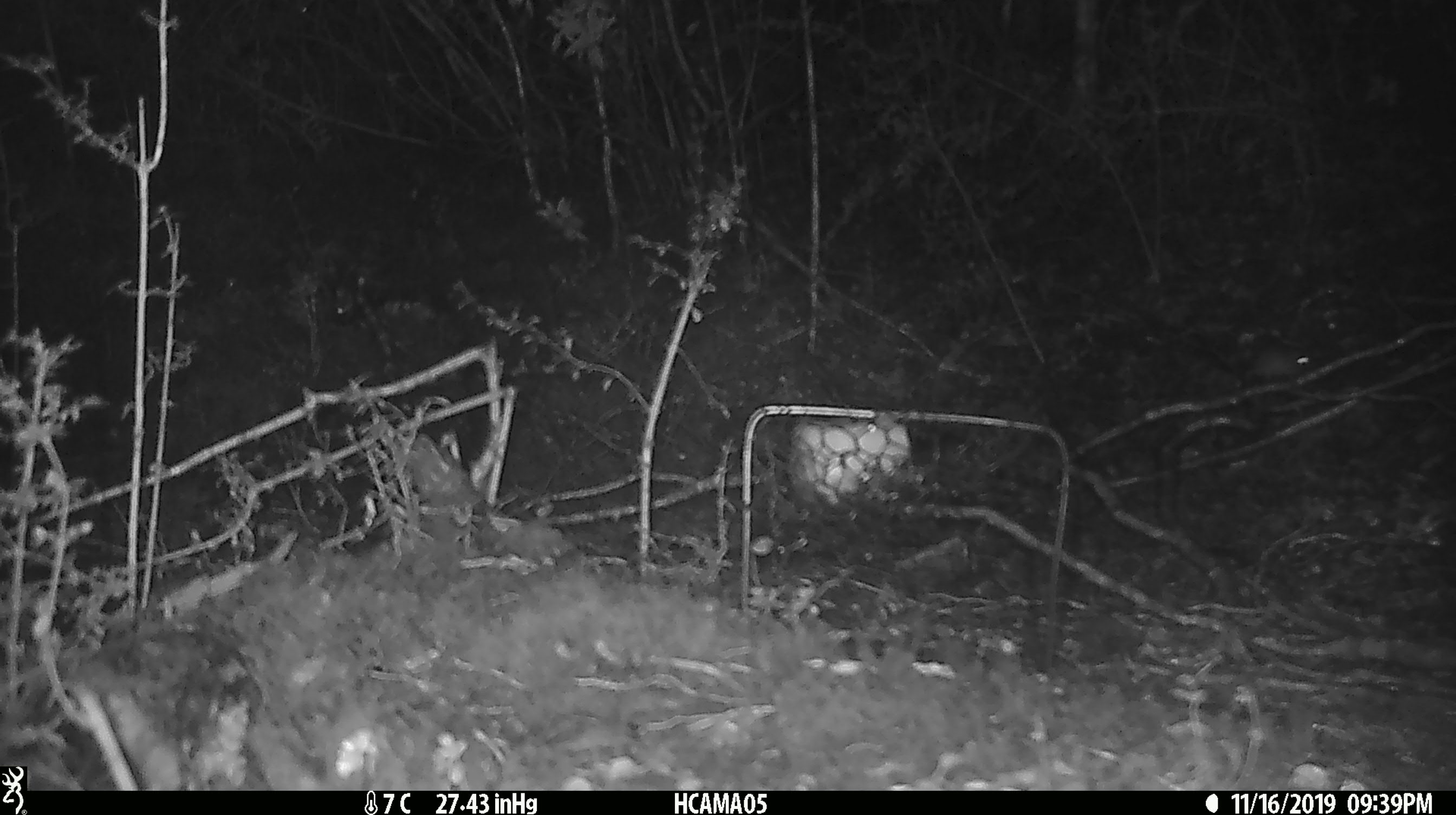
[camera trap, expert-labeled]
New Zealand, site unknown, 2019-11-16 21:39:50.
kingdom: Animalia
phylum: Chordata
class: Mammalia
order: Rodentia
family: Muridae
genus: Mus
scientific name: Mus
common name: mouse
Mouse (Mus).